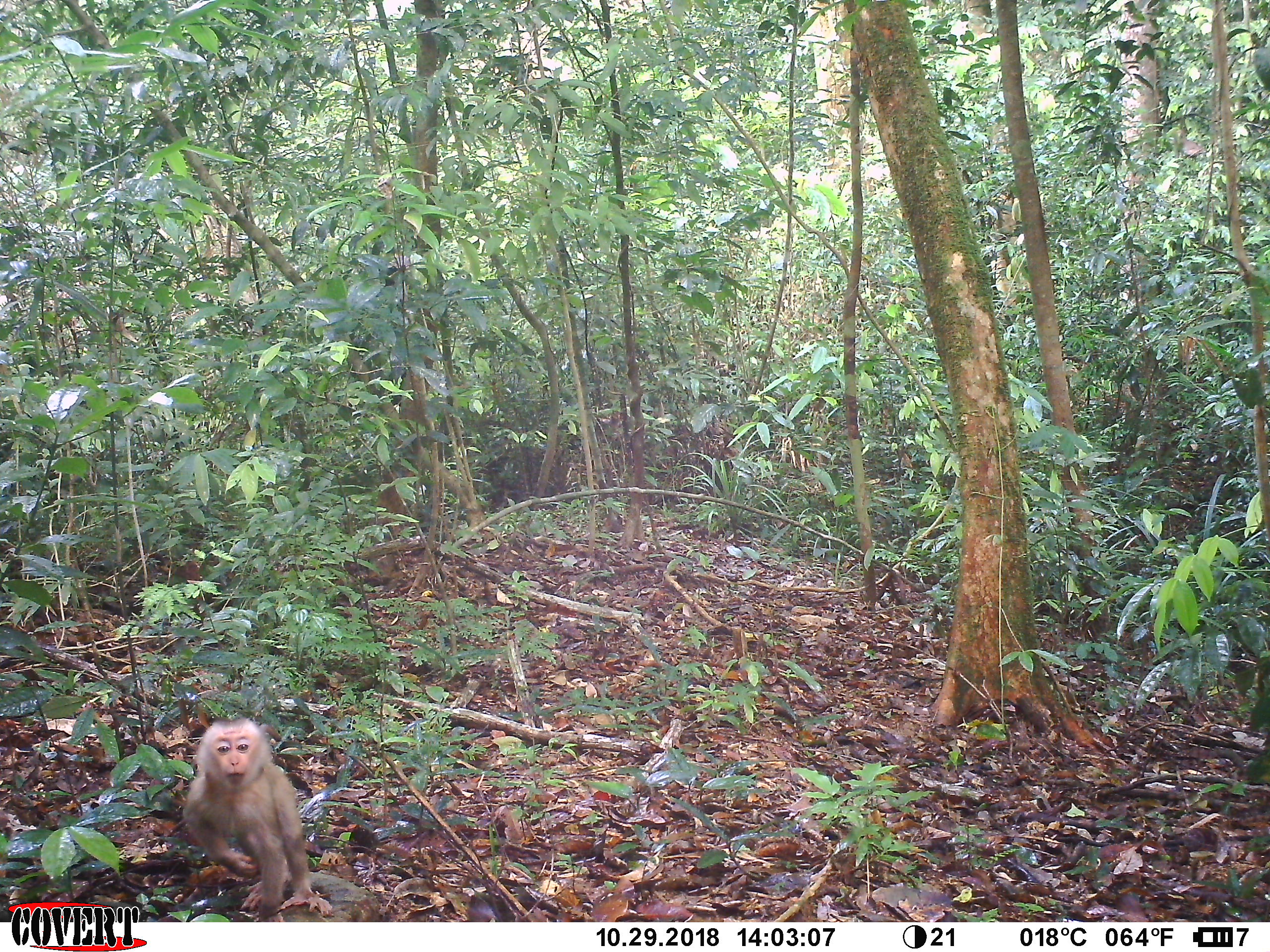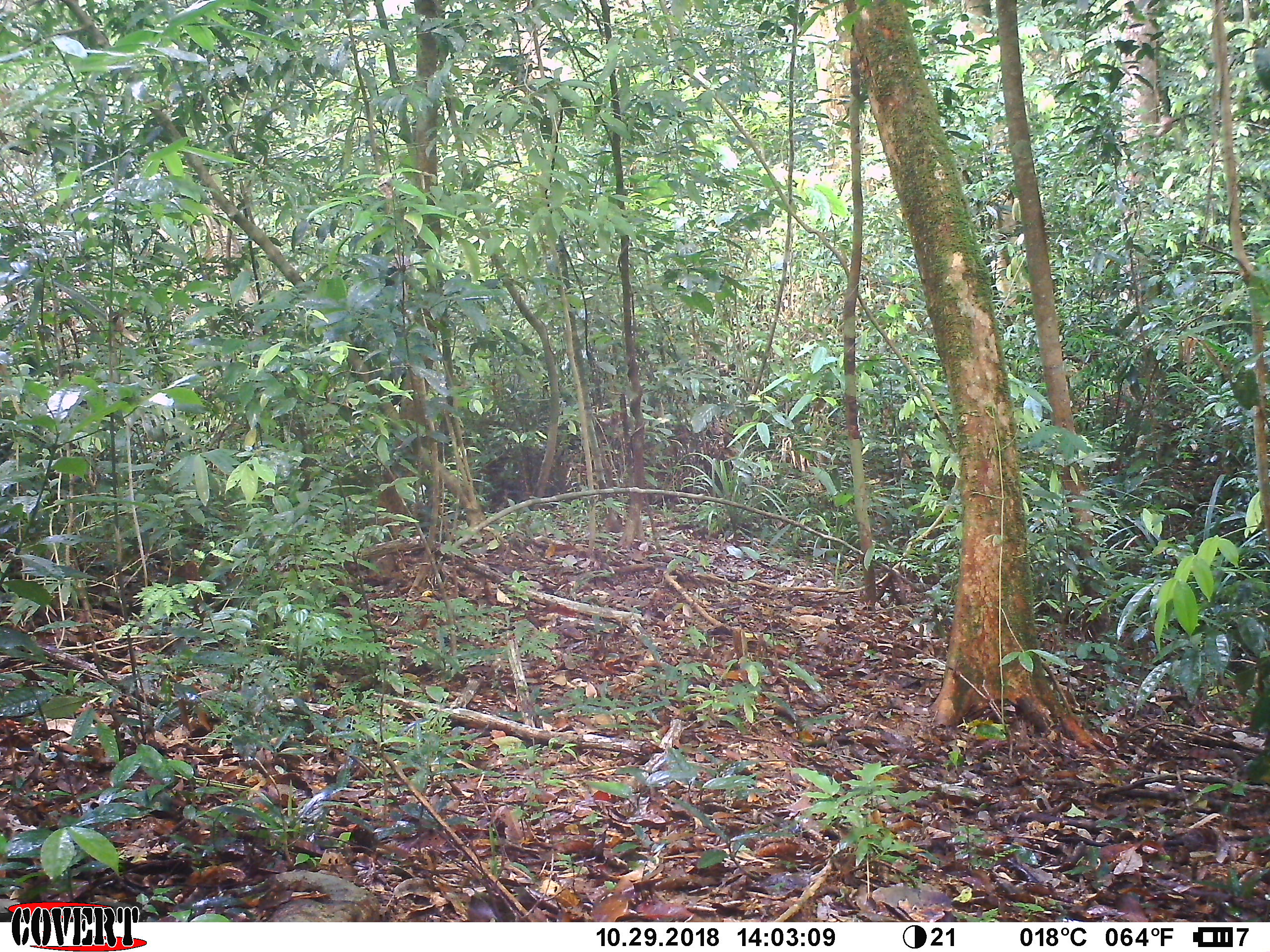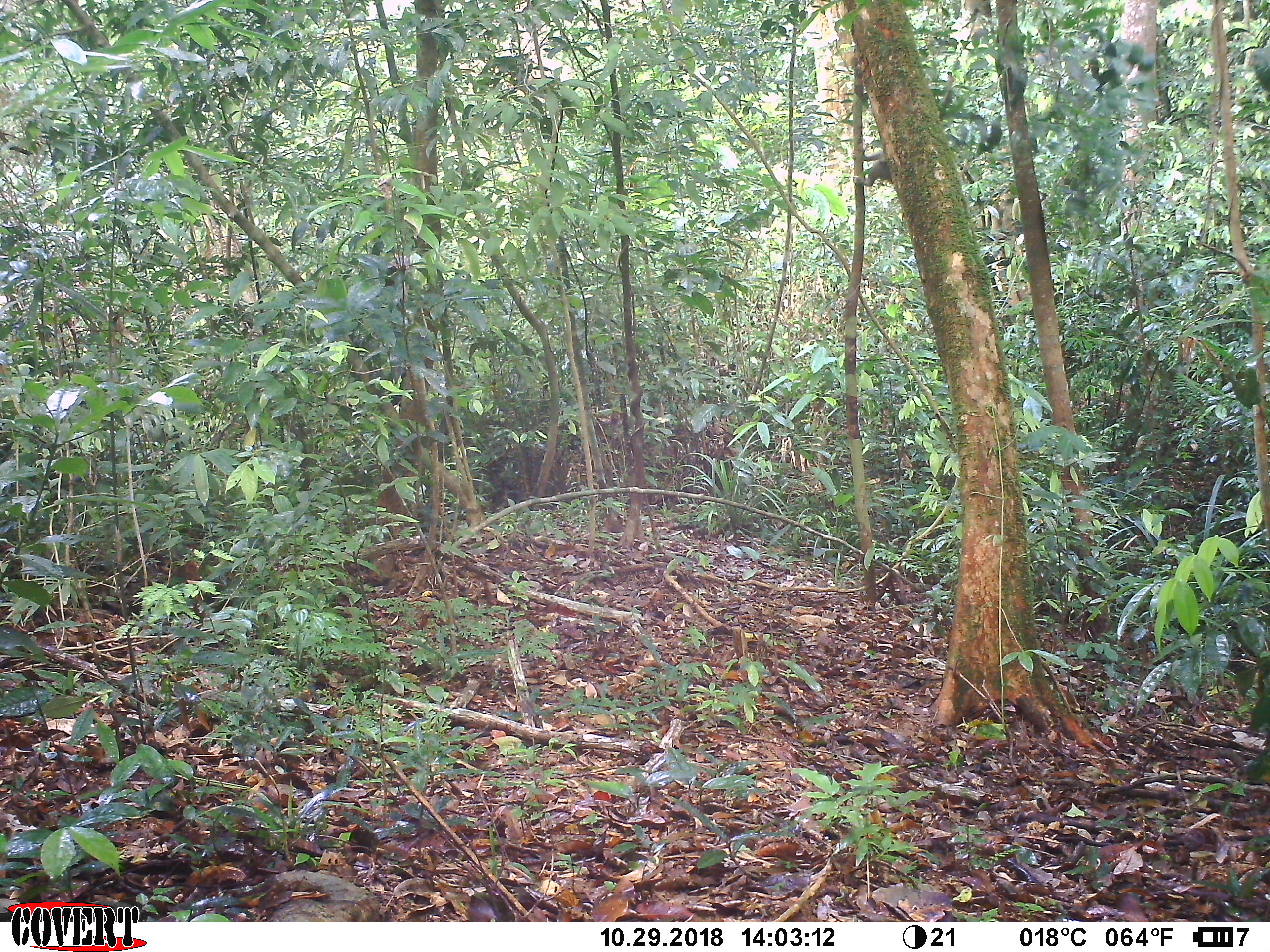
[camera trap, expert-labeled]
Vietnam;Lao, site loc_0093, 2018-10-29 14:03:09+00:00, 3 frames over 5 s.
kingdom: Animalia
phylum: Chordata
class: Mammalia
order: Primates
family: Cercopithecidae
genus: Macaca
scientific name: Macaca nemestrina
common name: pig-tailed macaque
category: pig tailed macaque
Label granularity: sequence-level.